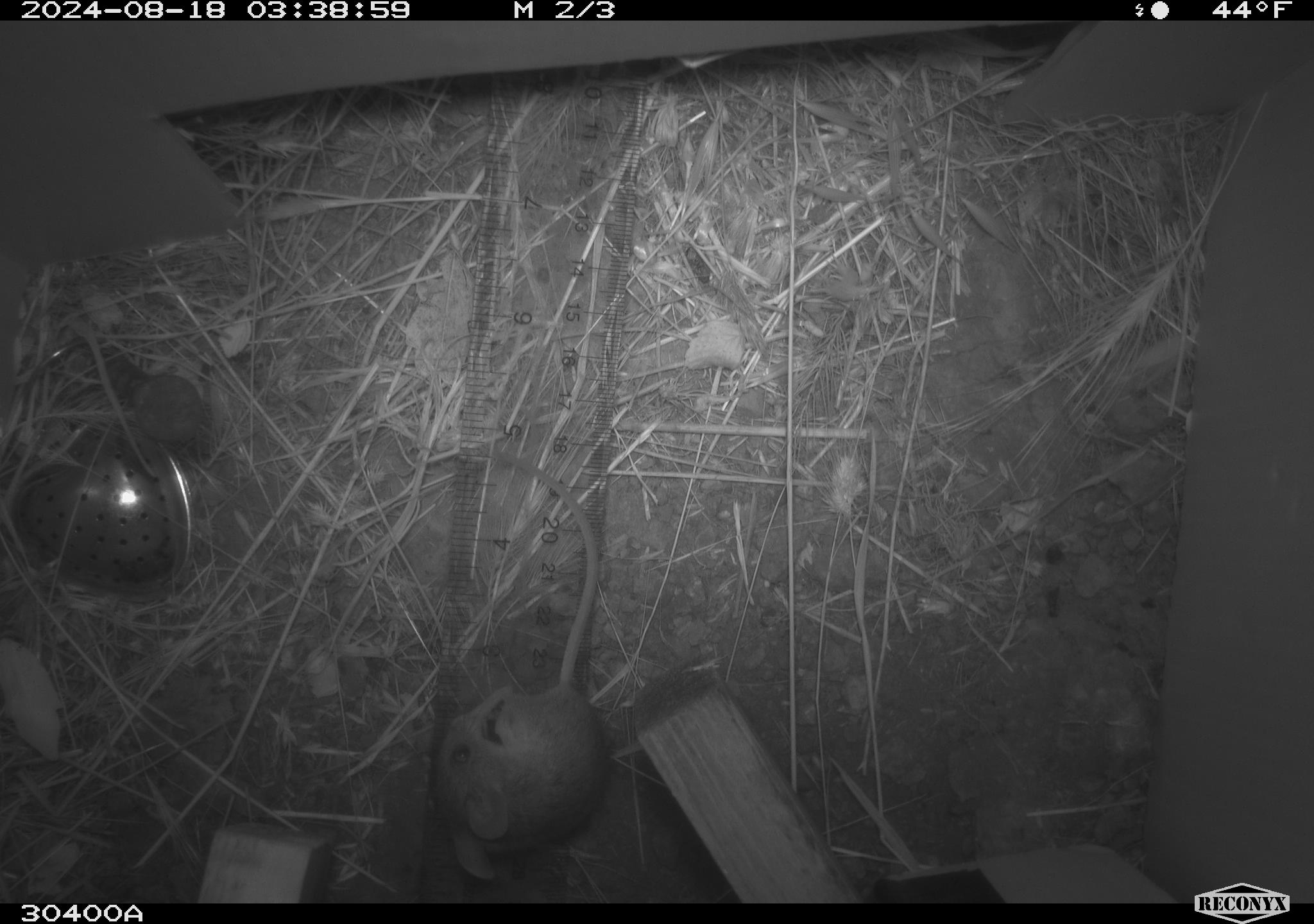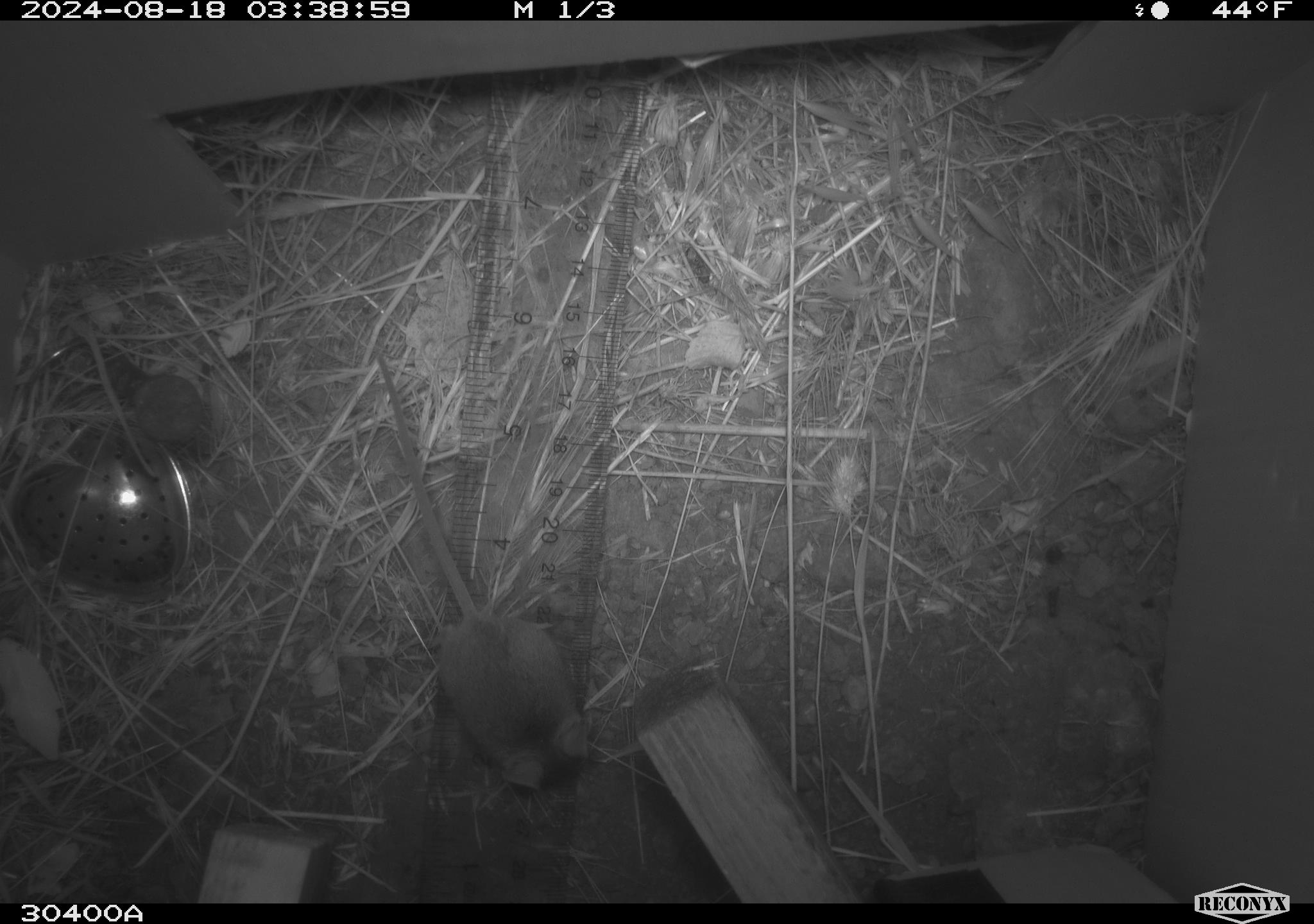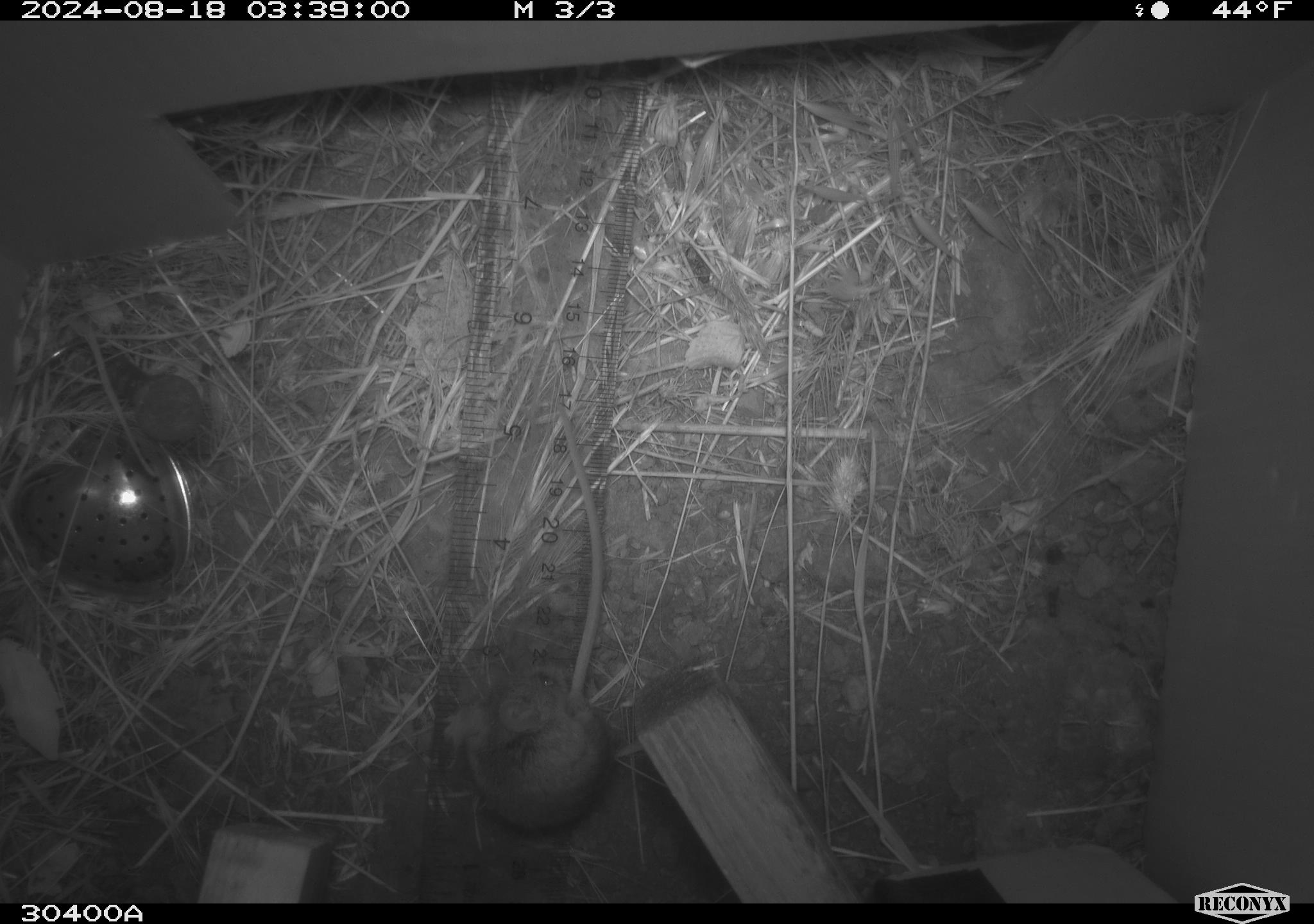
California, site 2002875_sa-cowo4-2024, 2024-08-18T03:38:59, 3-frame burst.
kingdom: Animalia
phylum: Chordata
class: Mammalia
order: Rodentia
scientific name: Rodentia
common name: mouse species